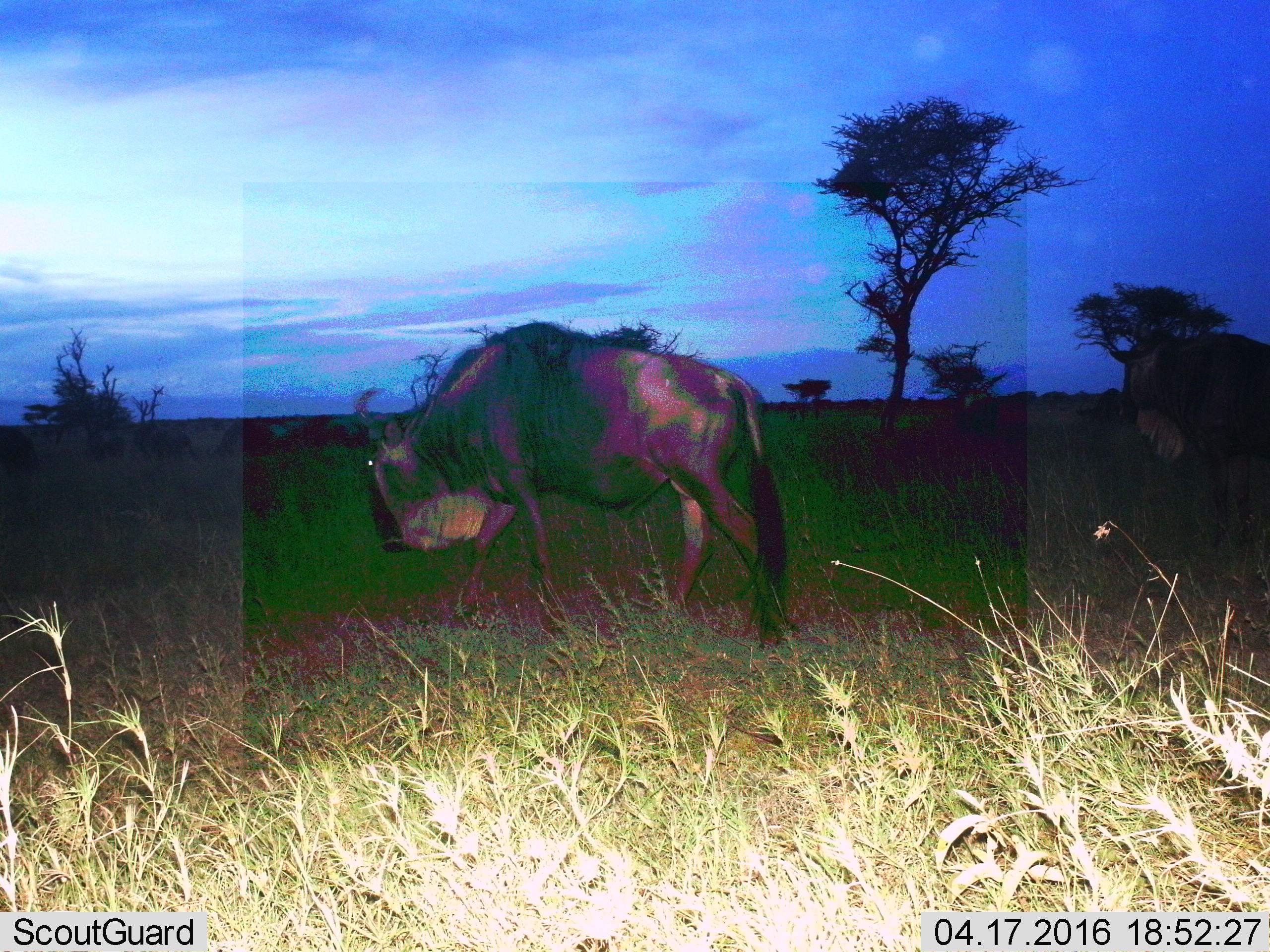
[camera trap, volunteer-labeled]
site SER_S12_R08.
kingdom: Animalia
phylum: Chordata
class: Mammalia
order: Artiodactyla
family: Bovidae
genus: Connochaetes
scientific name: Connochaetes taurinus taurinus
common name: blue wildebeest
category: wildebeestblue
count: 2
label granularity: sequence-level